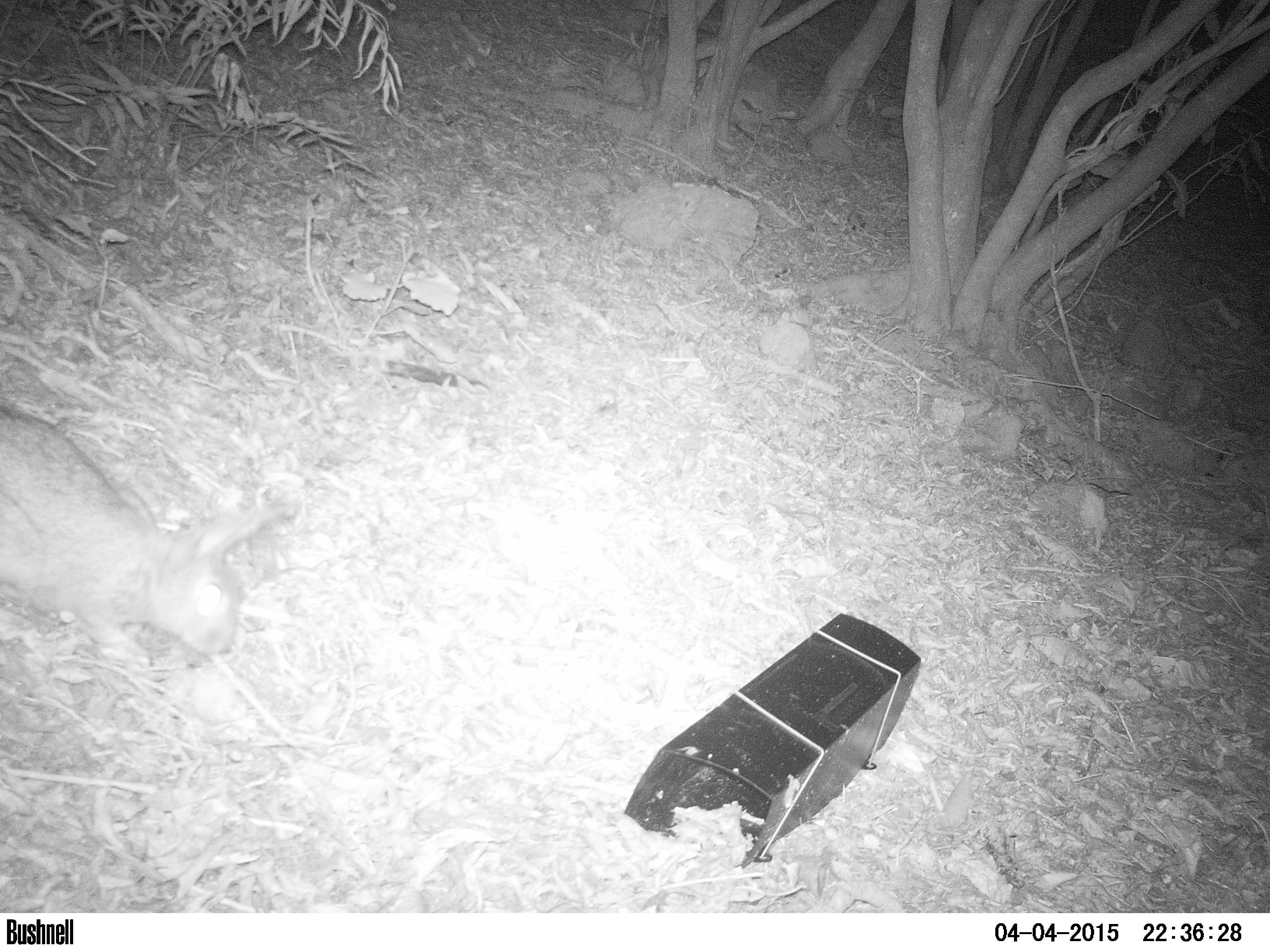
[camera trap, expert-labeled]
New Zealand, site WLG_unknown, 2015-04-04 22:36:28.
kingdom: Animalia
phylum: Chordata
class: Mammalia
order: Lagomorpha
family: Leporidae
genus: Oryctolagus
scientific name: Oryctolagus cuniculus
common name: european rabbit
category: rabbit